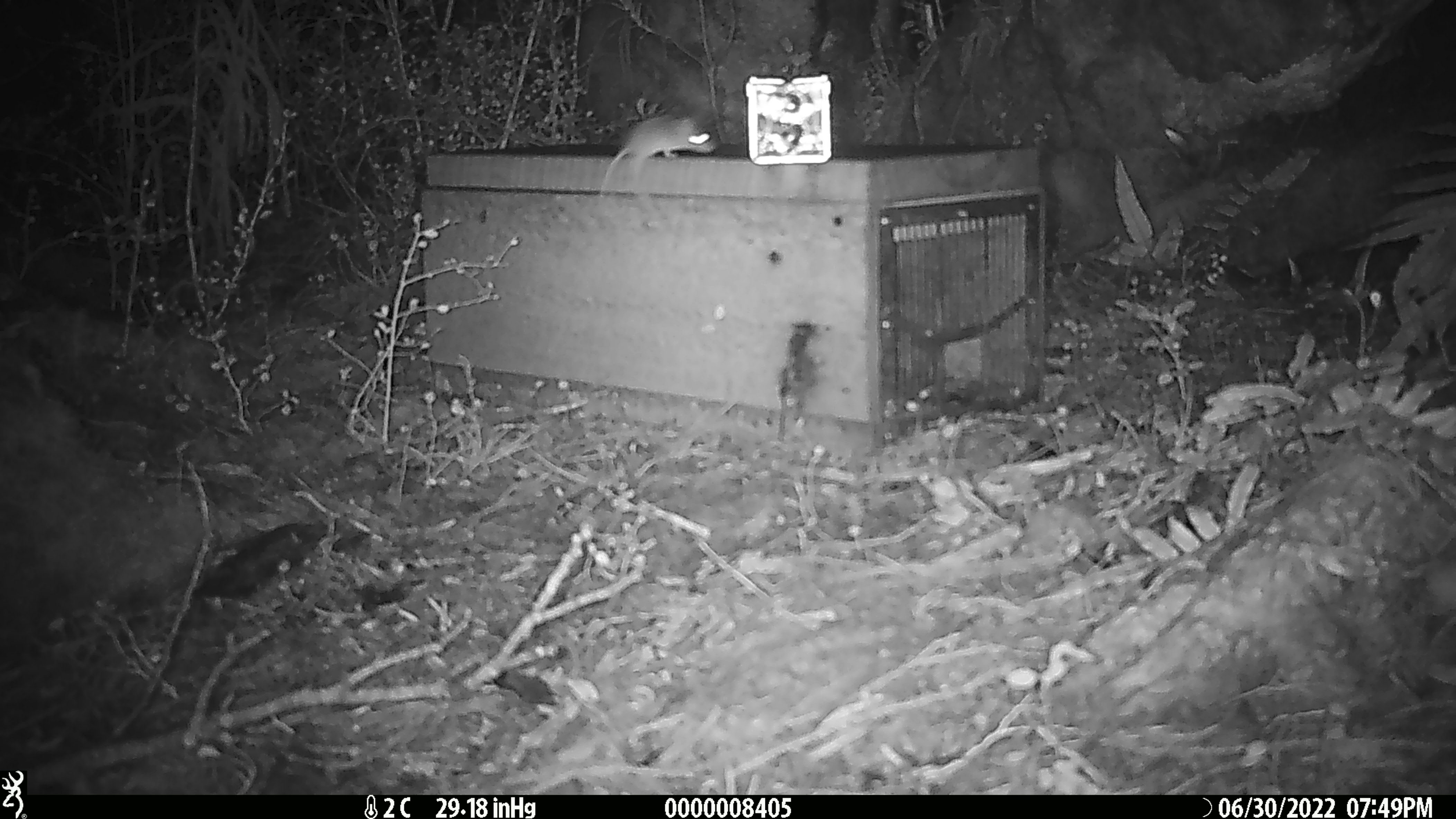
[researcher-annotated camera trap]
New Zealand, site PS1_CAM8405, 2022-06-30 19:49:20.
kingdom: Animalia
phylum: Chordata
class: Mammalia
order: Rodentia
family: Muridae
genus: Mus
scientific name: Mus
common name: mouse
Mouse (Mus).